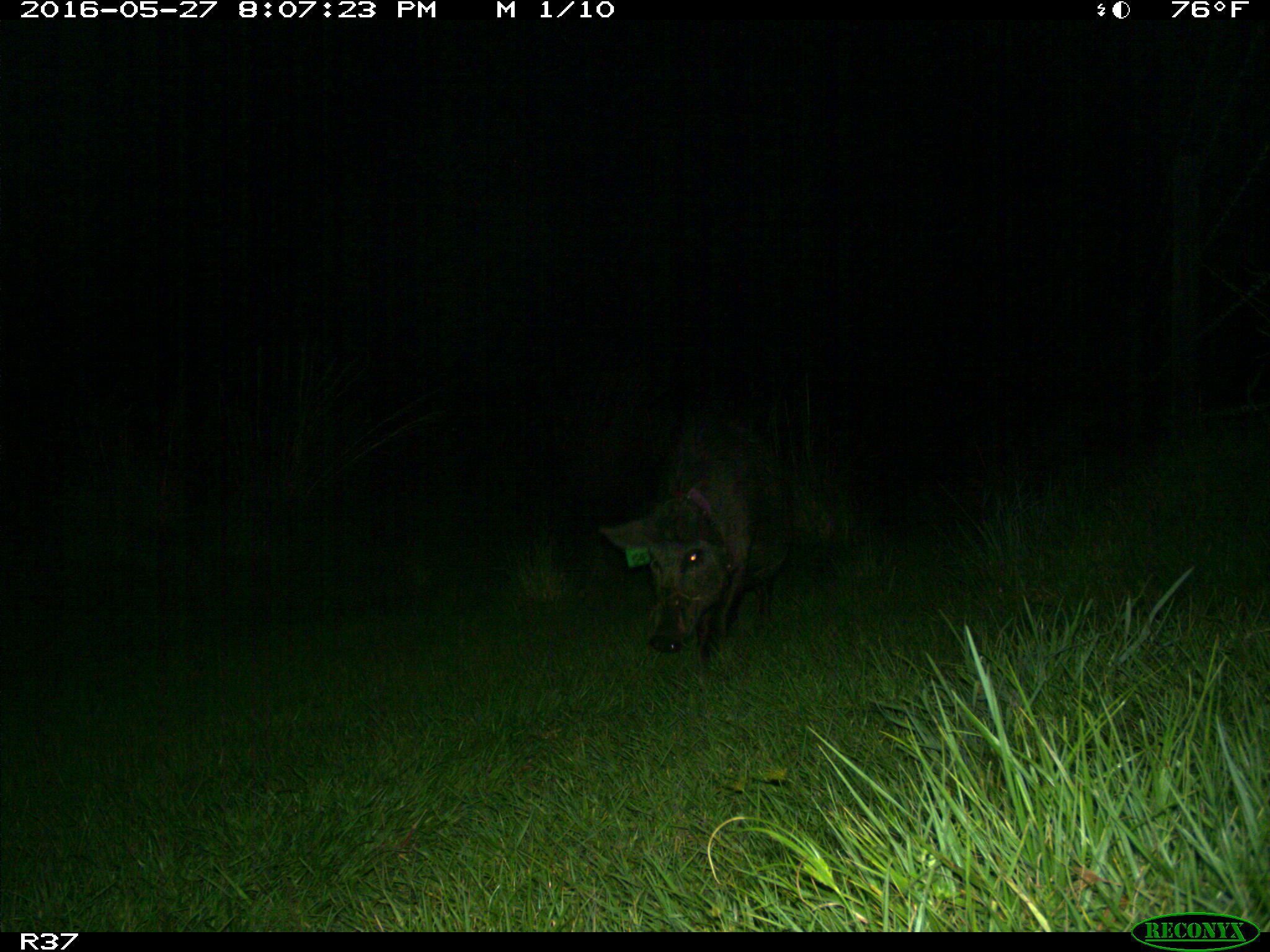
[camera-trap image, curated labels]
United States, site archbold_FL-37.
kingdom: Animalia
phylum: Chordata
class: Mammalia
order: Artiodactyla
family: Suidae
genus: Sus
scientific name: Sus scrofa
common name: wild boar